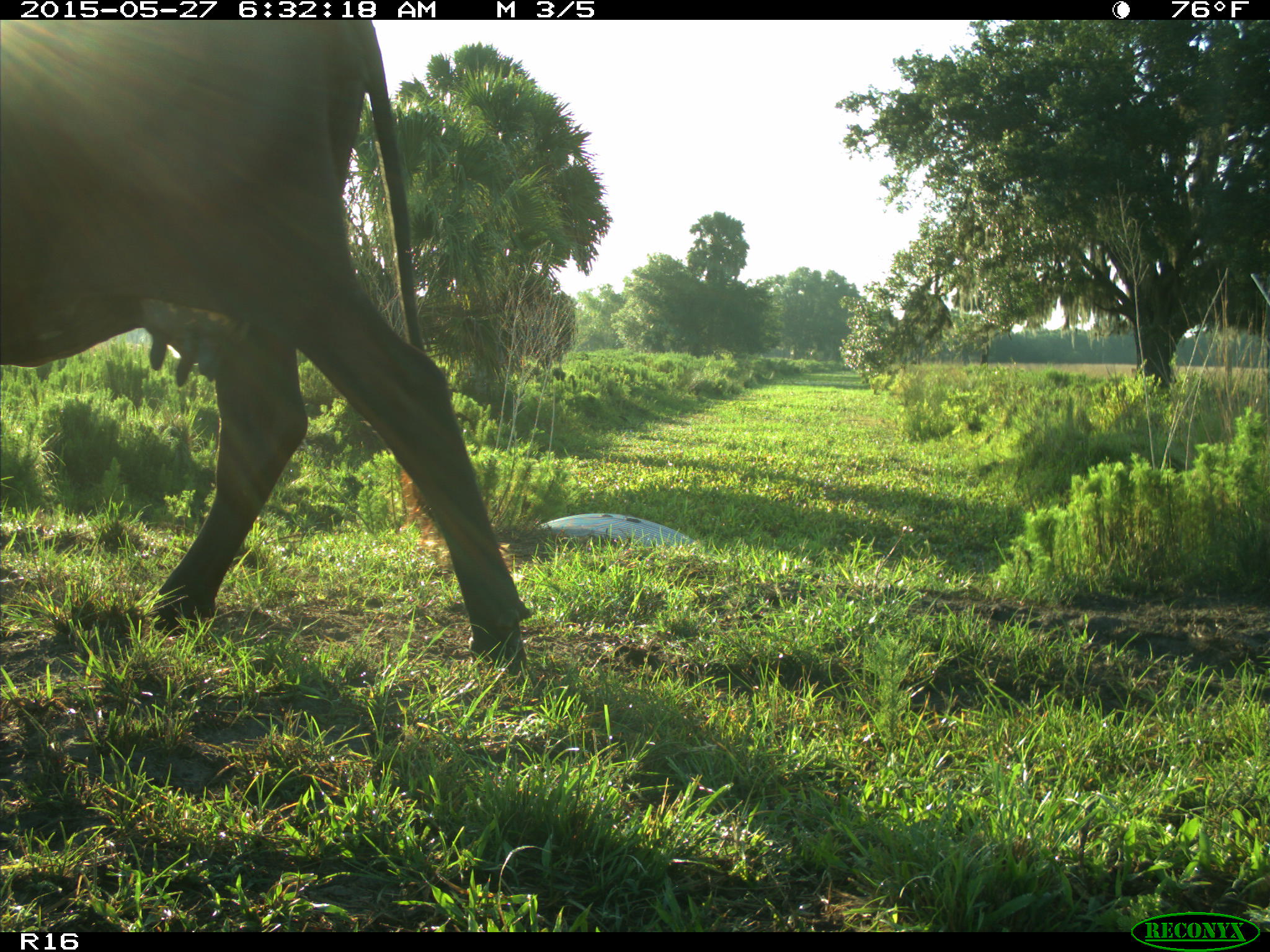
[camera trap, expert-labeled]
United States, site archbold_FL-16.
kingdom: Animalia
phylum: Chordata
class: Mammalia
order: Artiodactyla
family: Bovidae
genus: Bos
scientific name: Bos taurus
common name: domestic cow